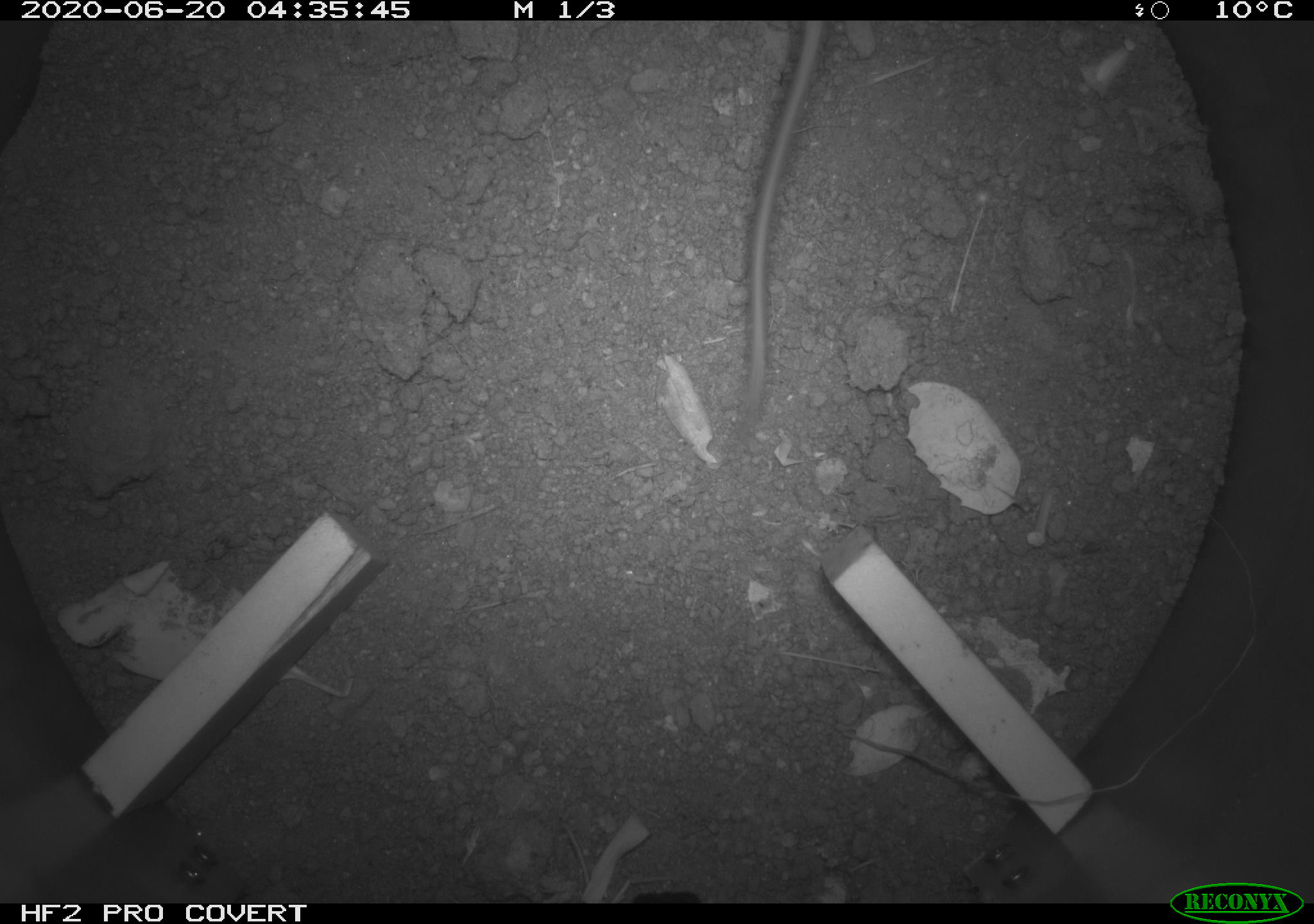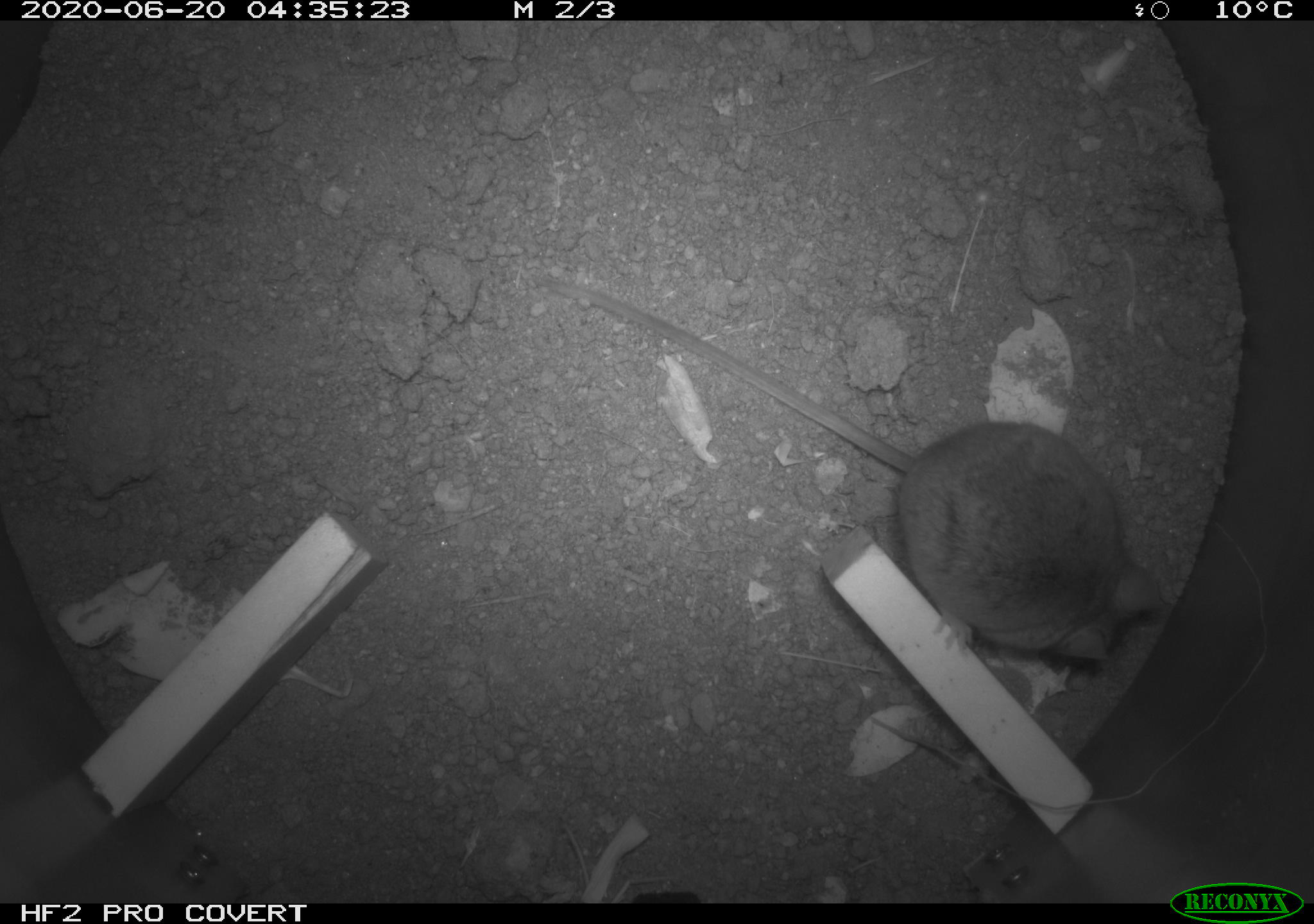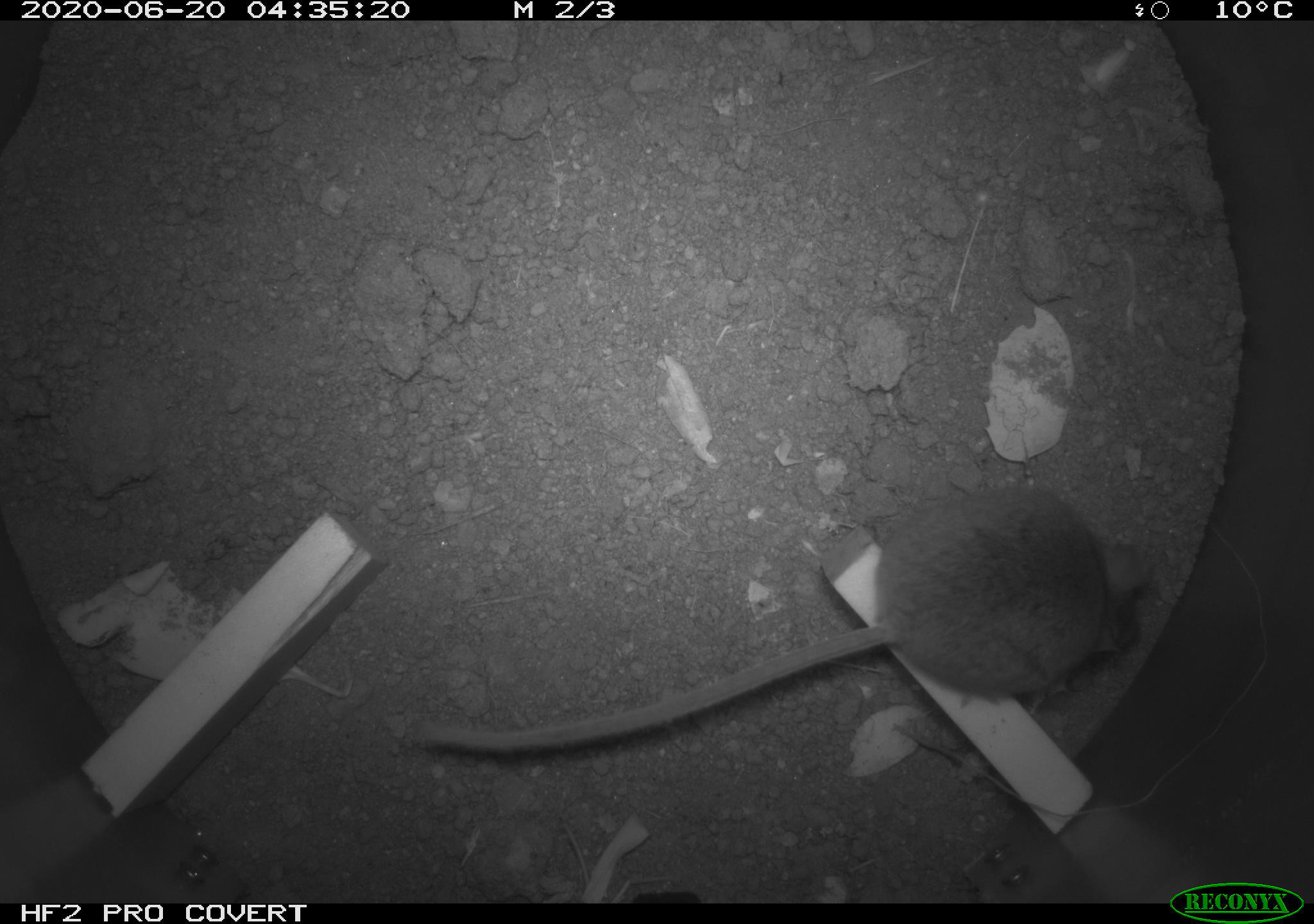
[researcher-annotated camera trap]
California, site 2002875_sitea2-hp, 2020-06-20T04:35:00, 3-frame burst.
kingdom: Animalia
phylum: Chordata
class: Mammalia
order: Rodentia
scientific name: Rodentia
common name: mouse species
Mouse species (Rodentia).